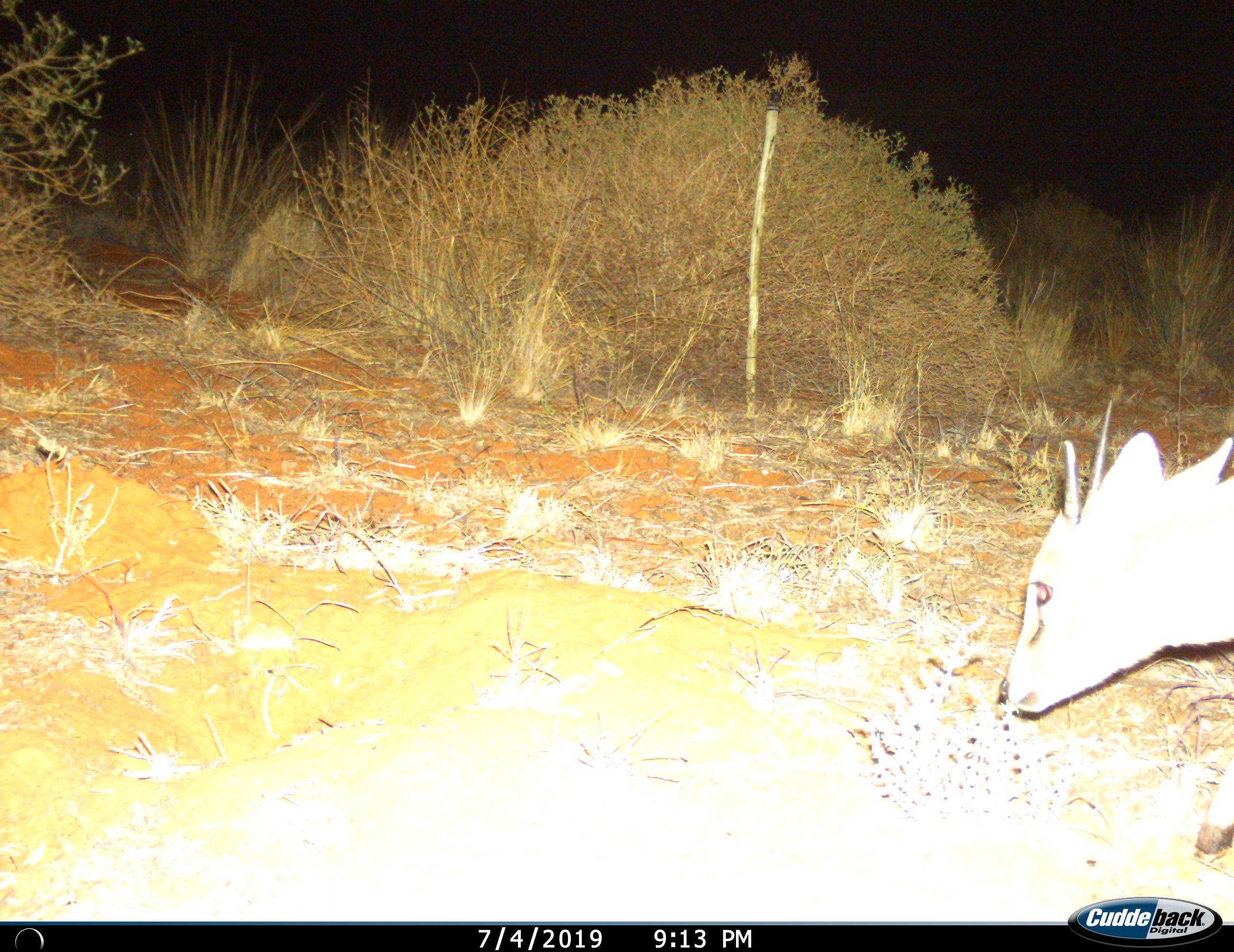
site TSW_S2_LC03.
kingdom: Animalia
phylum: Chordata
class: Mammalia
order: Artiodactyla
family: Bovidae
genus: Sylvicapra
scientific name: Sylvicapra grimmia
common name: common duiker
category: duikercommongrey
Duikercommongrey (common duiker) (Sylvicapra grimmia), count 1. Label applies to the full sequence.